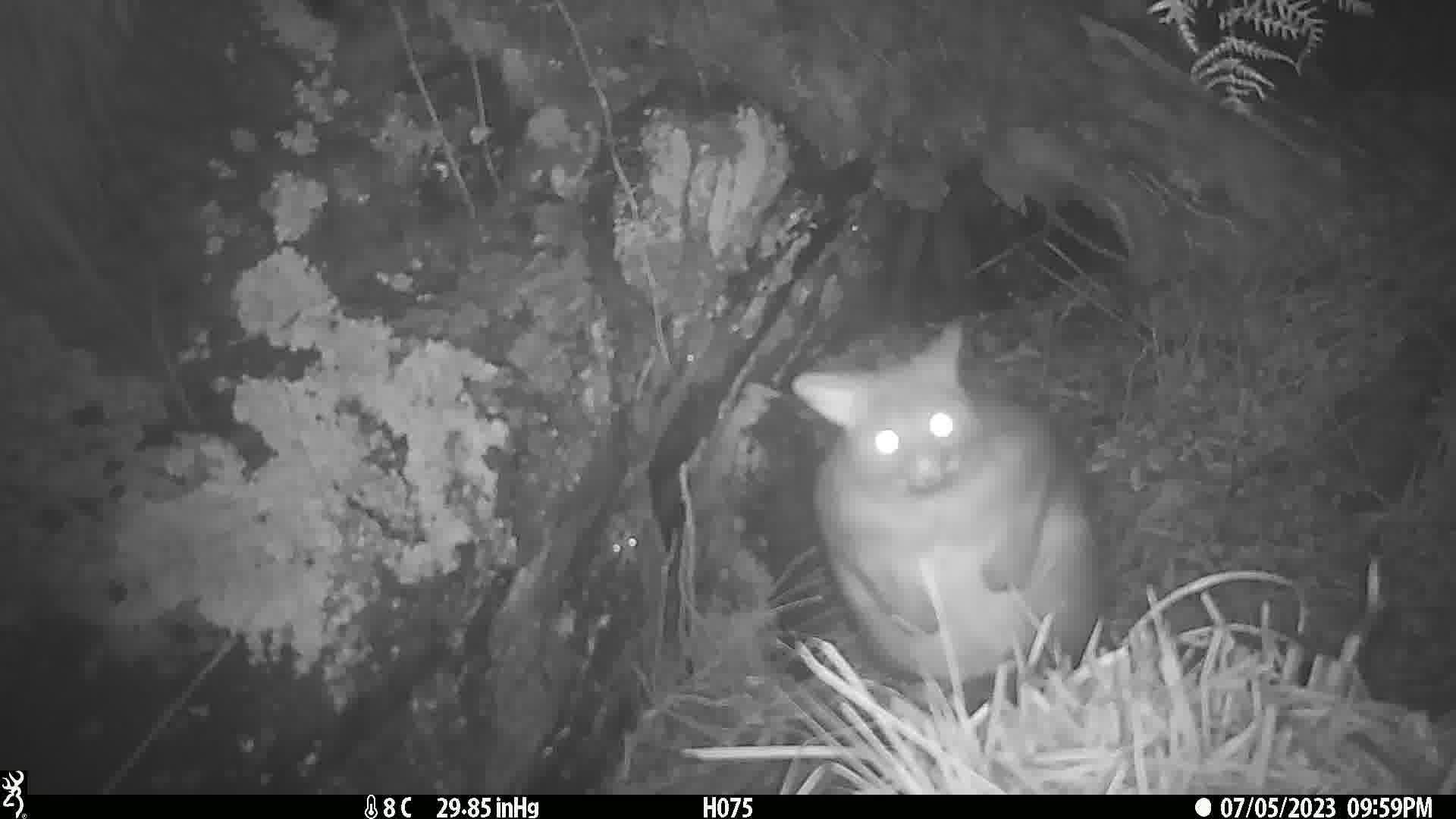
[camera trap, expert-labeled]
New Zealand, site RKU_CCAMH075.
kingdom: Animalia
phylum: Chordata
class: Mammalia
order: Diprotodontia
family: Phalangeridae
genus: Trichosurus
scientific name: Trichosurus vulpecula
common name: common brushtail possum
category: possum